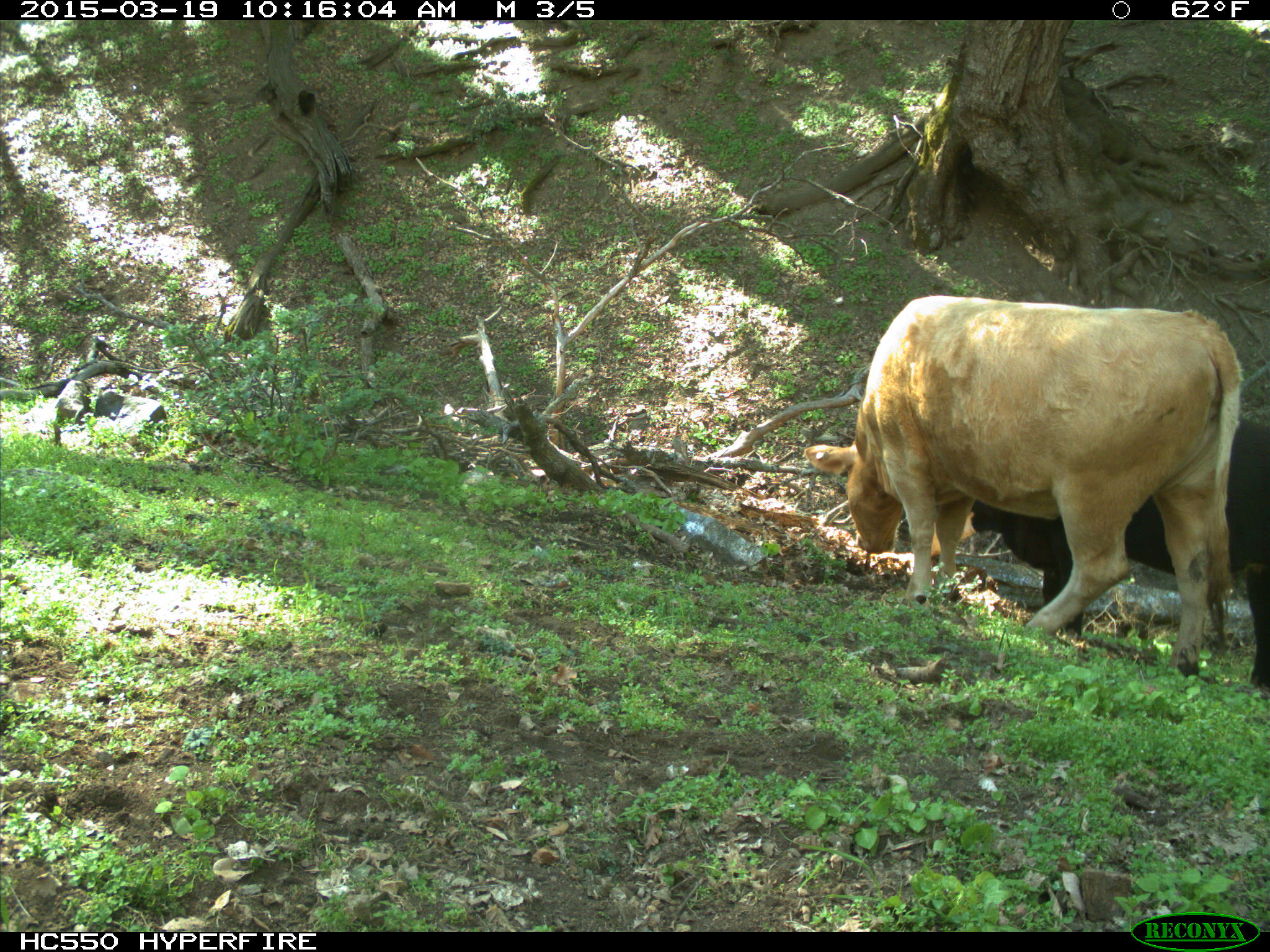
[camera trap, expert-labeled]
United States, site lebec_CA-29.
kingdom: Animalia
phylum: Chordata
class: Mammalia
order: Artiodactyla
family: Bovidae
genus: Bos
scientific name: Bos taurus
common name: domestic cow